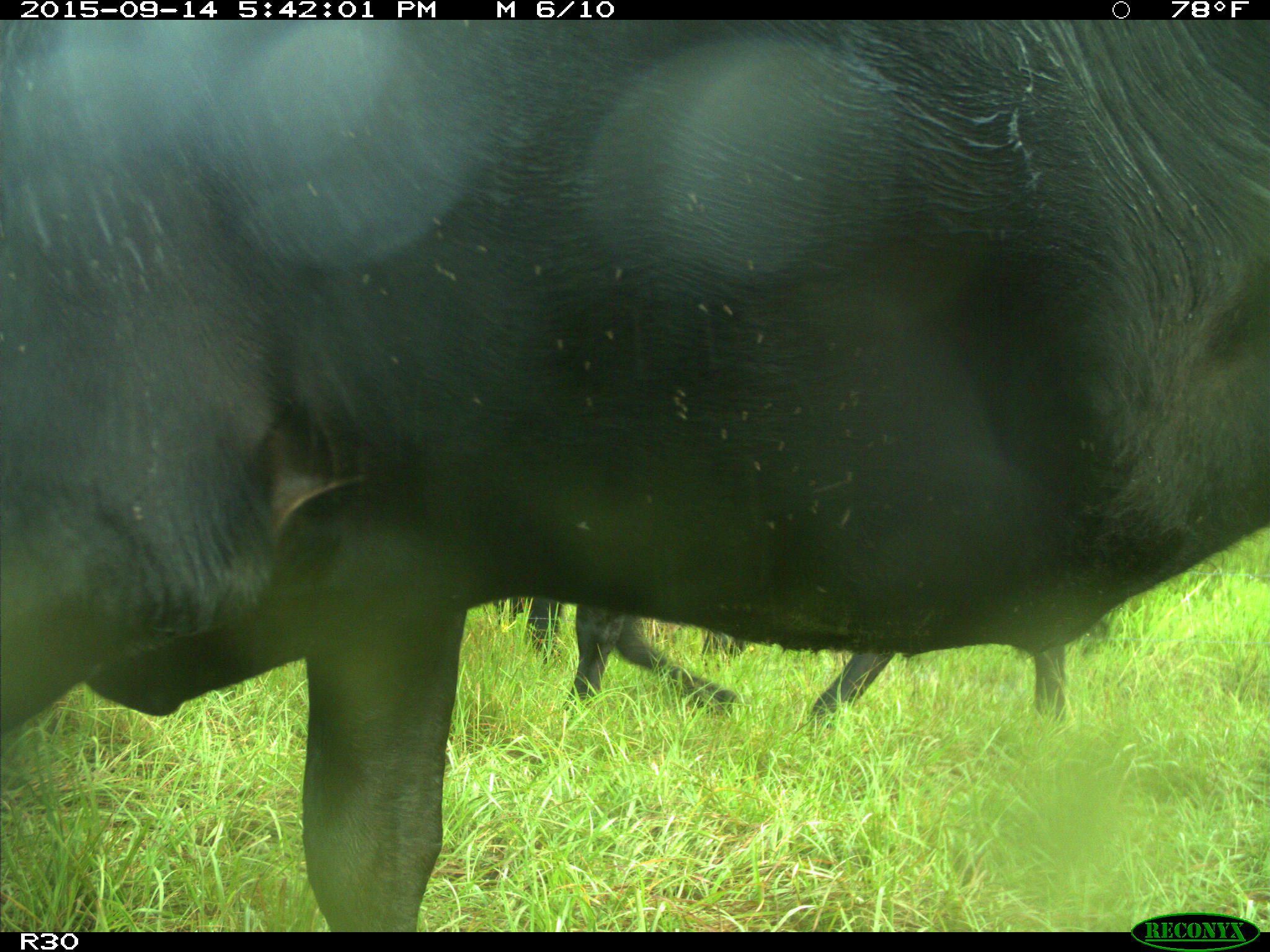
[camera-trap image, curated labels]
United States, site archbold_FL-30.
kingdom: Animalia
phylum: Chordata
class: Mammalia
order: Artiodactyla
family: Bovidae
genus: Bos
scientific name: Bos taurus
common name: domestic cow